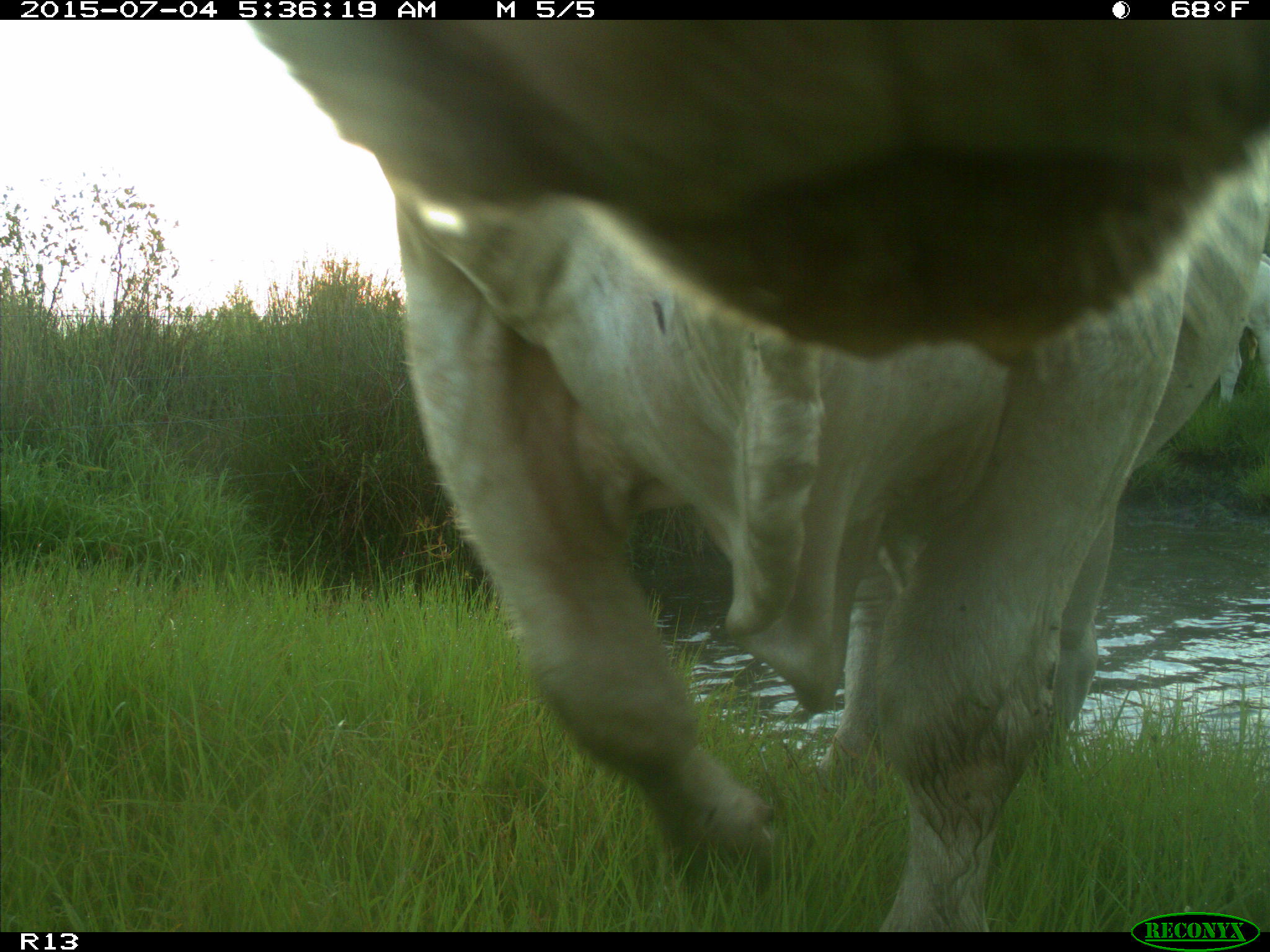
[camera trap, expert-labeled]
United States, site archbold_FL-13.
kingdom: Animalia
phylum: Chordata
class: Mammalia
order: Artiodactyla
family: Bovidae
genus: Bos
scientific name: Bos taurus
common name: domestic cow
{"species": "Bos taurus (domestic cow)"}